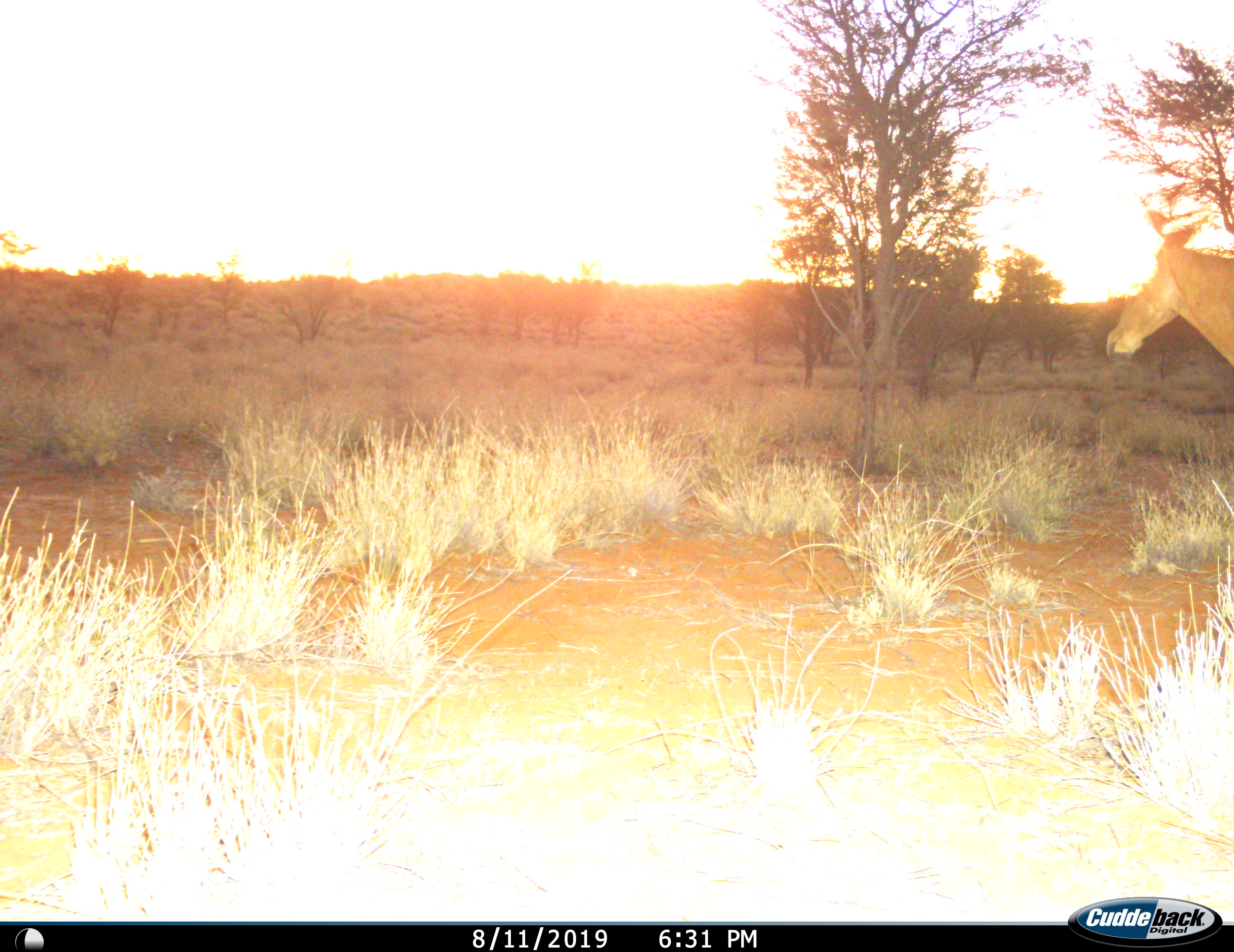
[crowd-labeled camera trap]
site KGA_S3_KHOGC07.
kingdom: Animalia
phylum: Chordata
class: Mammalia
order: Artiodactyla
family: Bovidae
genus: Alcelaphus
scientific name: Alcelaphus buselaphus caama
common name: red hartebeest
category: hartebeestred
Hartebeestred (red hartebeest) (Alcelaphus buselaphus caama), count 1. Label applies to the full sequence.